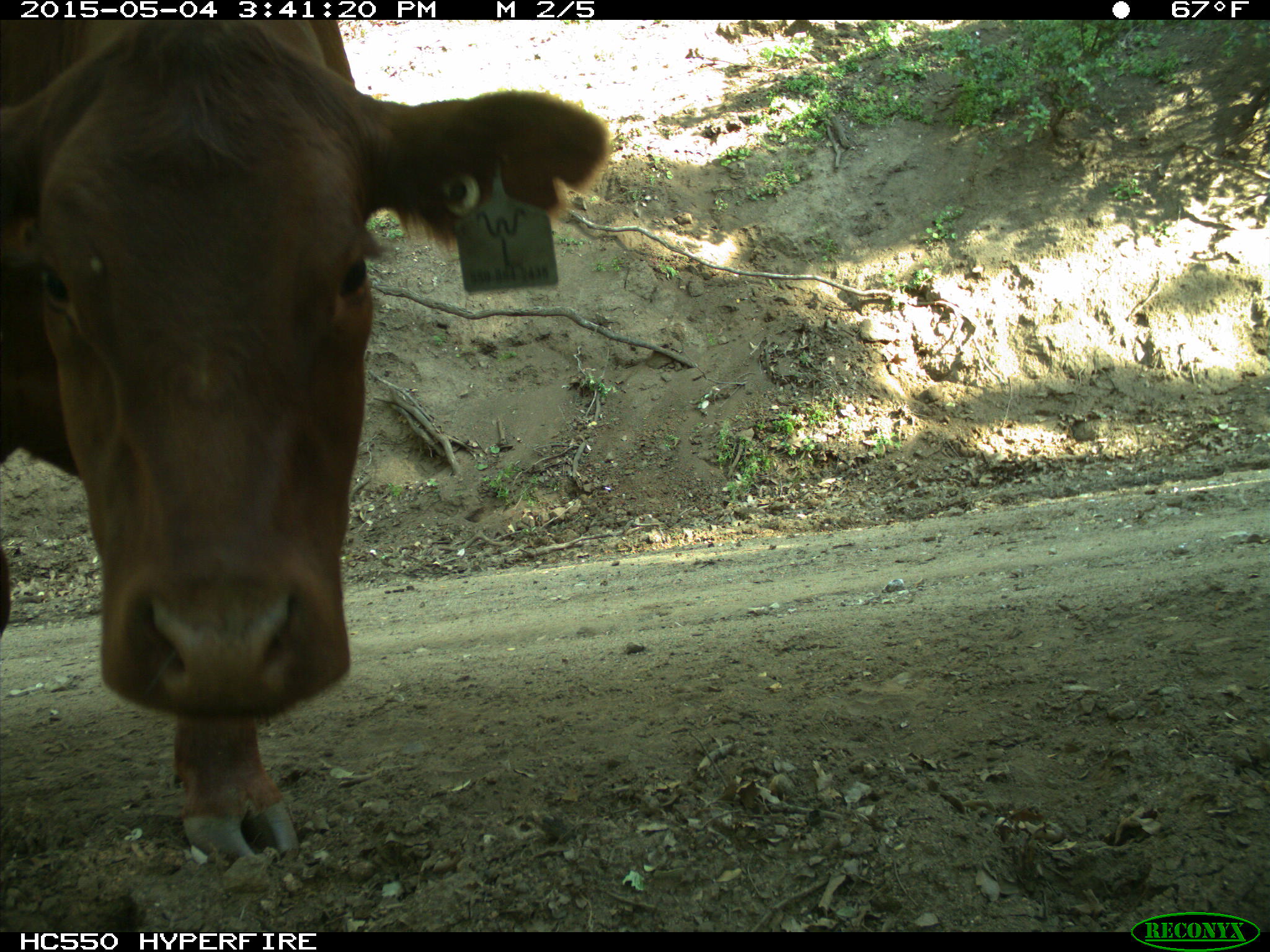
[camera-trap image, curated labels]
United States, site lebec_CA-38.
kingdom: Animalia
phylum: Chordata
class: Mammalia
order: Artiodactyla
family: Bovidae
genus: Bos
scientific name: Bos taurus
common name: domestic cow